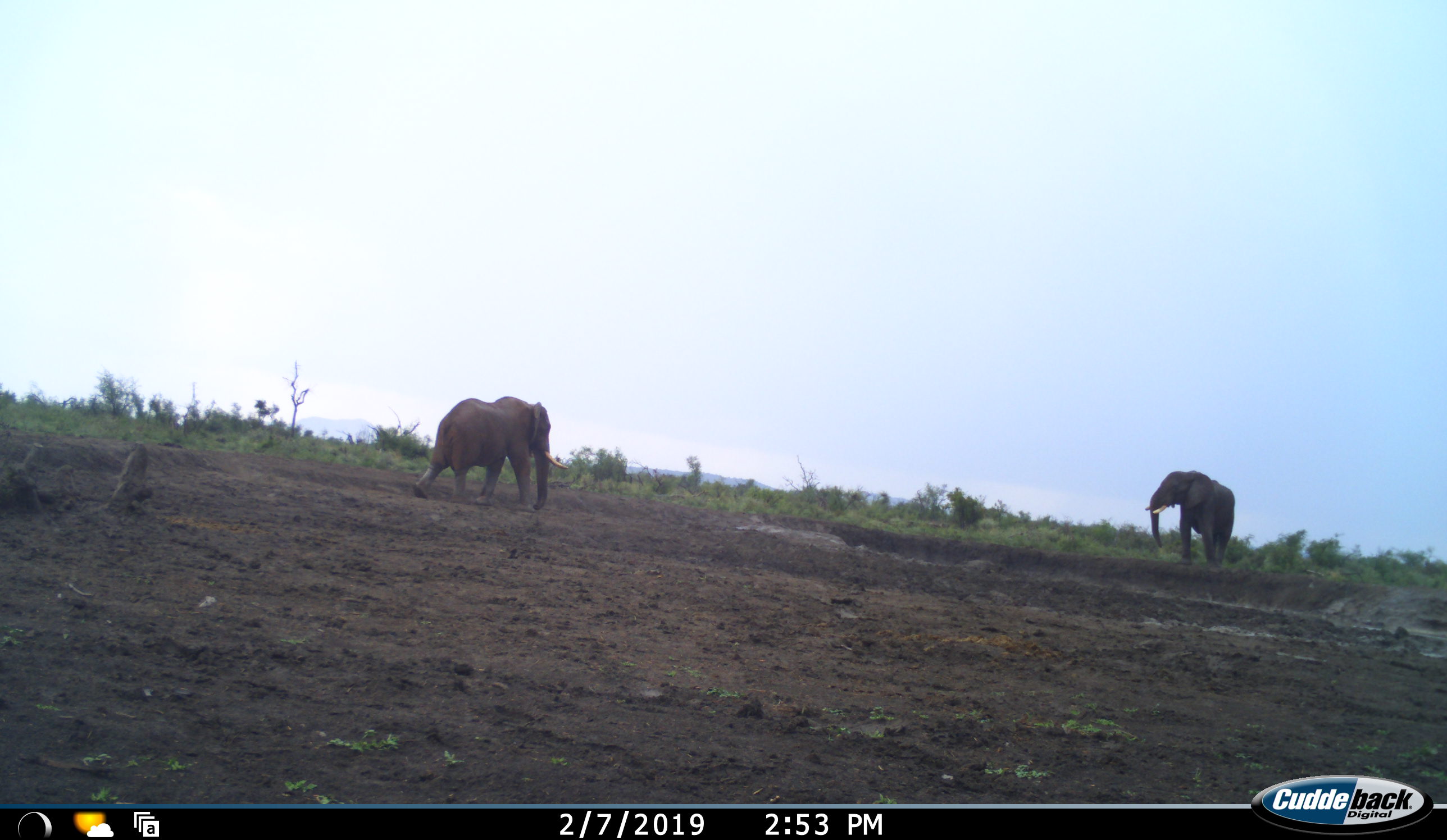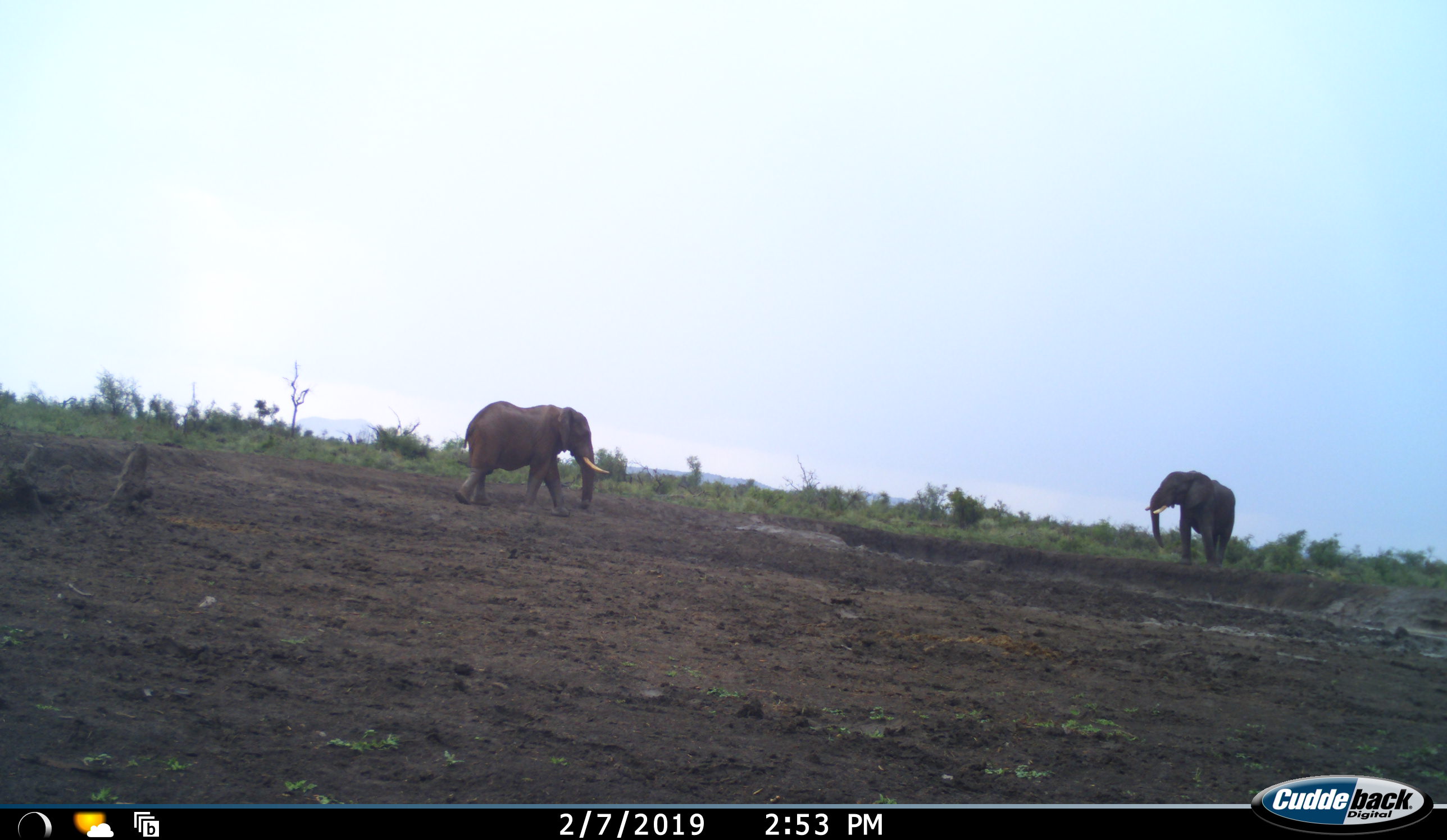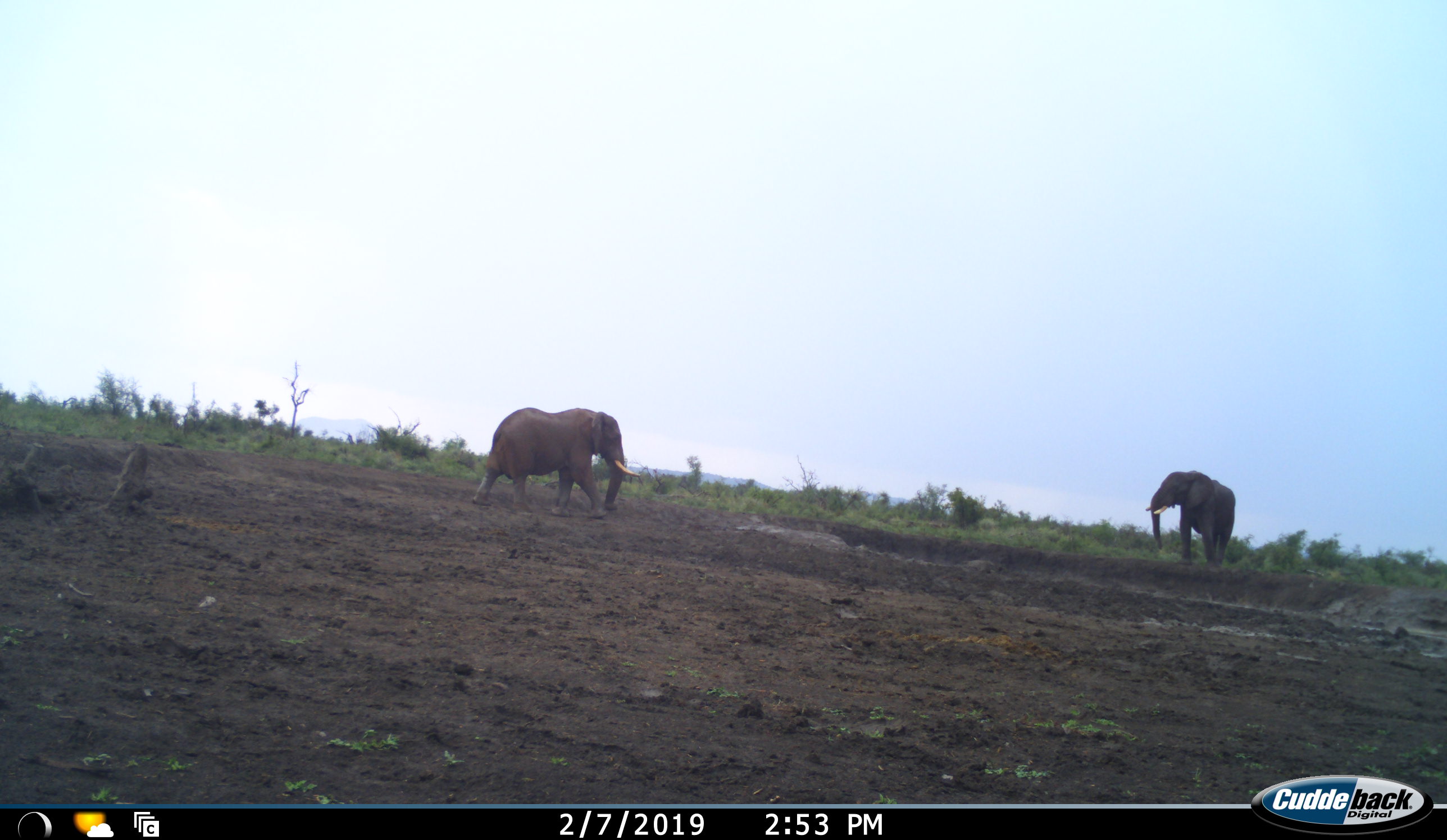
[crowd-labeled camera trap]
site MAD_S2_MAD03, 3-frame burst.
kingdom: Animalia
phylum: Chordata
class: Mammalia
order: Proboscidea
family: Elephantidae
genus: Loxodonta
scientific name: Loxodonta africana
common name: african bush elephant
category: elephant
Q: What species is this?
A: Elephant (african bush elephant) (Loxodonta africana).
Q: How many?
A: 2.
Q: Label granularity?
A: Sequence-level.